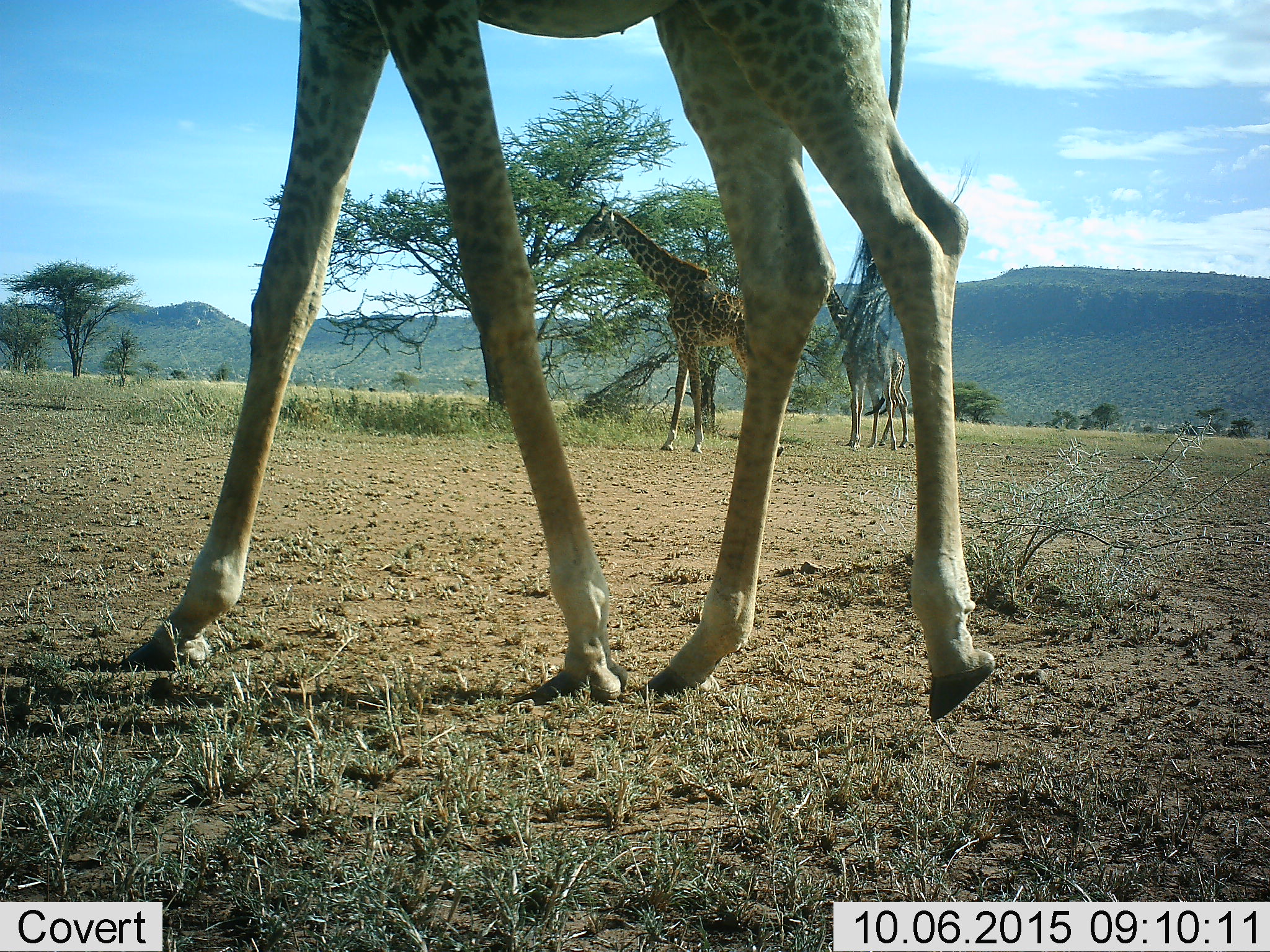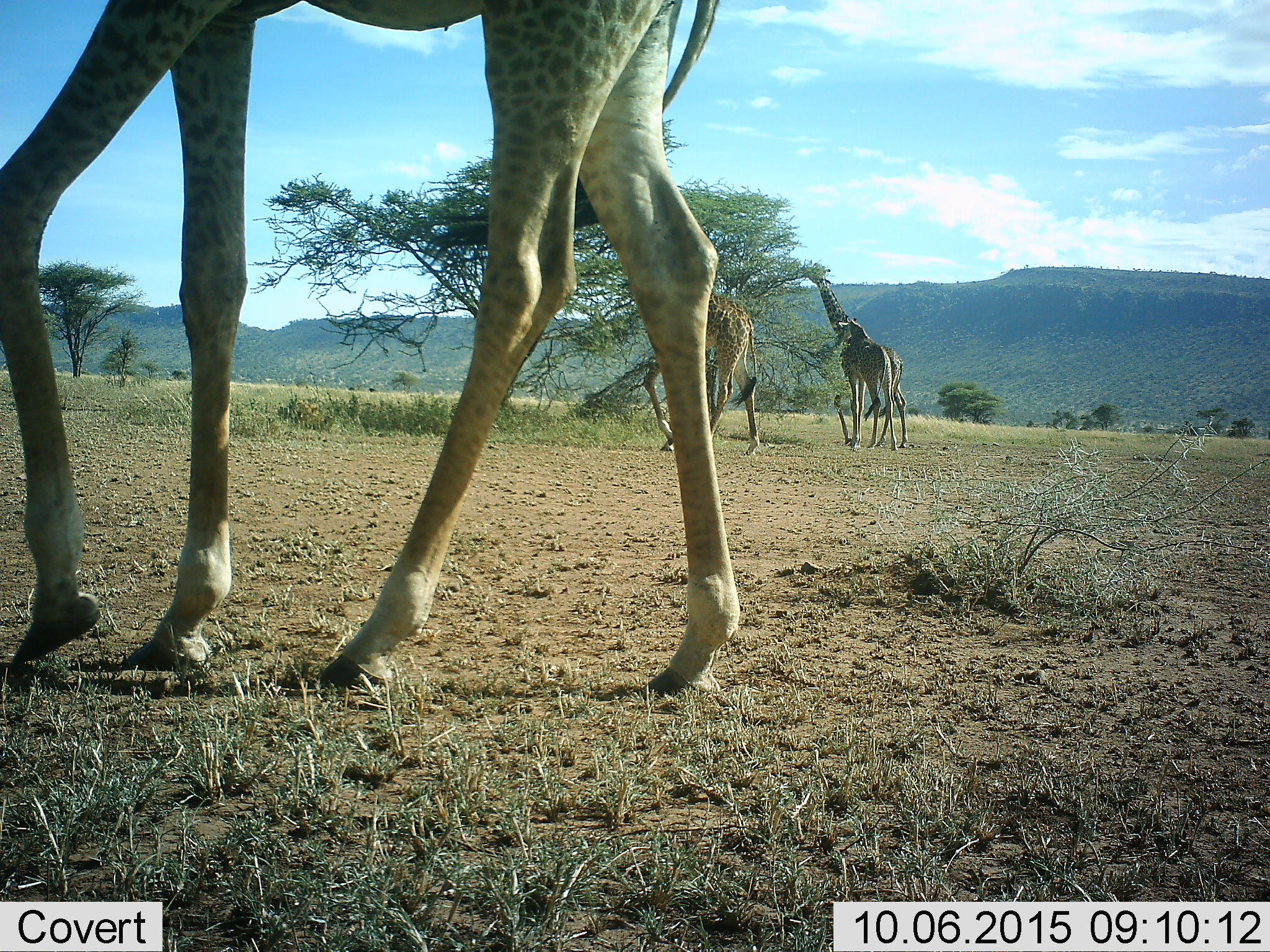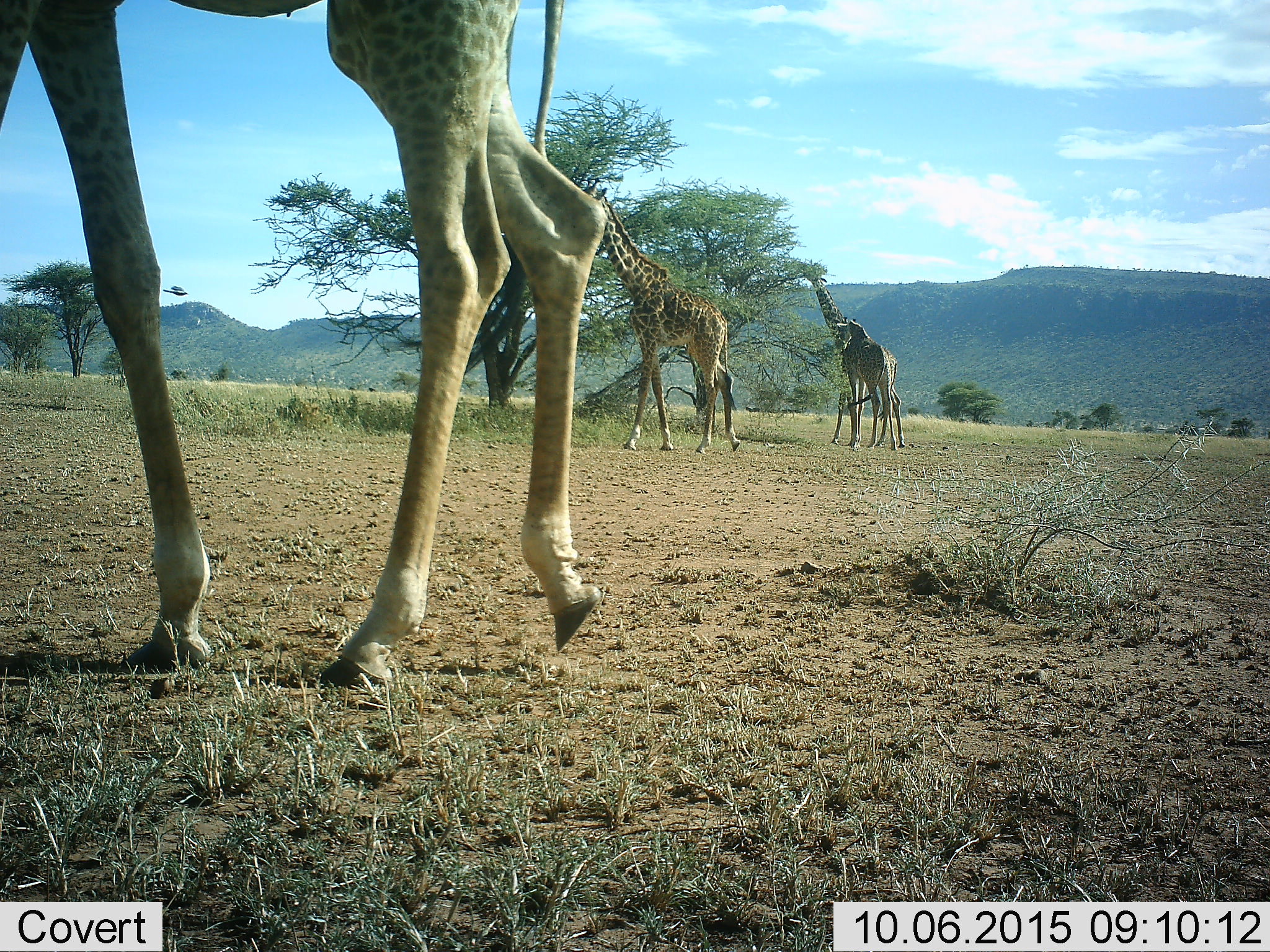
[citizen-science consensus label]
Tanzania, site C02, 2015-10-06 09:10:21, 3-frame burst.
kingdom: Animalia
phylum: Chordata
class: Mammalia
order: Artiodactyla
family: Giraffidae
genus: Giraffa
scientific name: Giraffa camelopardalis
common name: giraffe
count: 4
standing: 65%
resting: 0%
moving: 75%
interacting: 0%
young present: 30%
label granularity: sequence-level